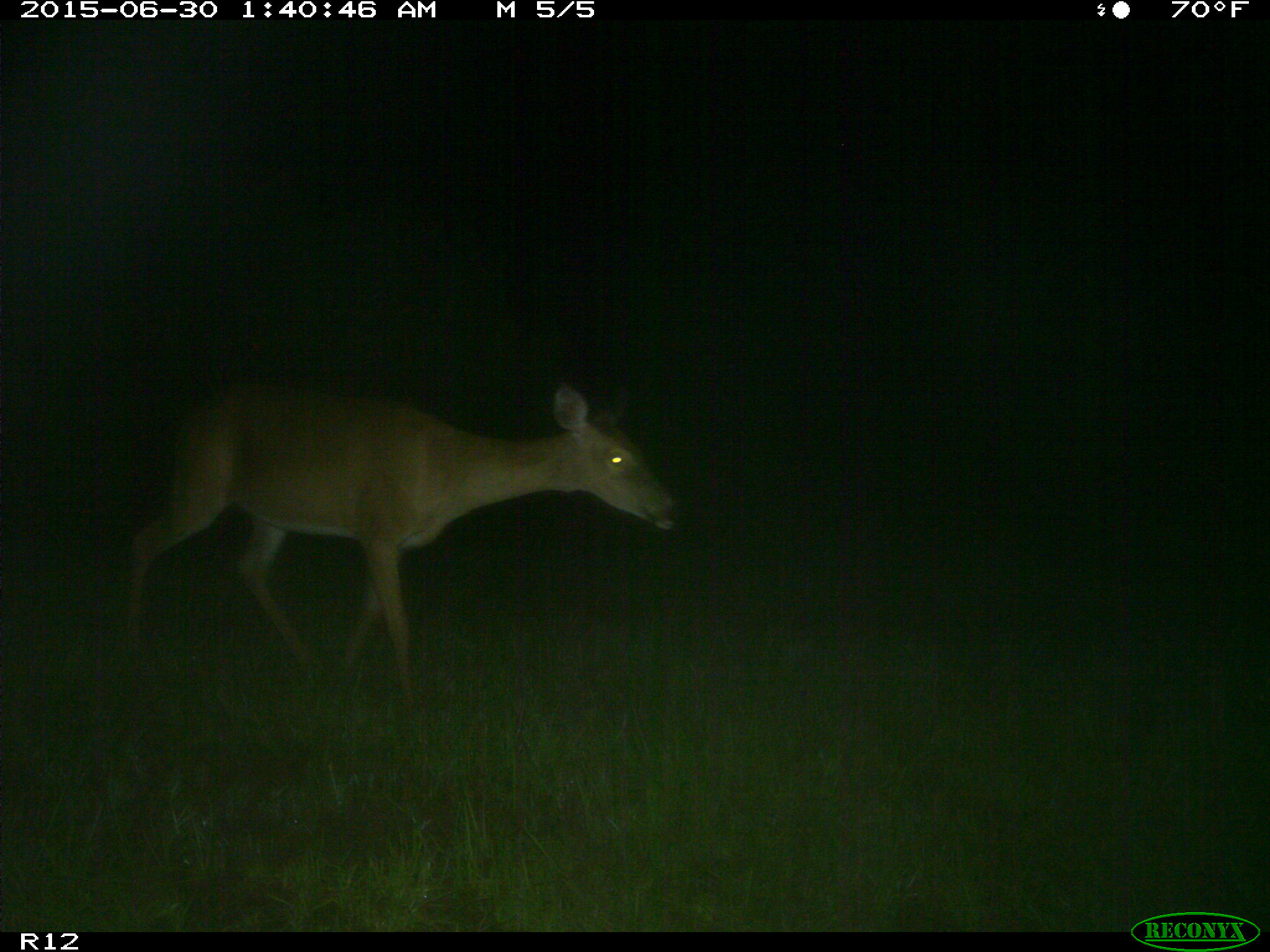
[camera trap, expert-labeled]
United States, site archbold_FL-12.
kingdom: Animalia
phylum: Chordata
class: Mammalia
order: Artiodactyla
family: Cervidae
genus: Odocoileus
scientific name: Odocoileus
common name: deer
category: unidentified deer